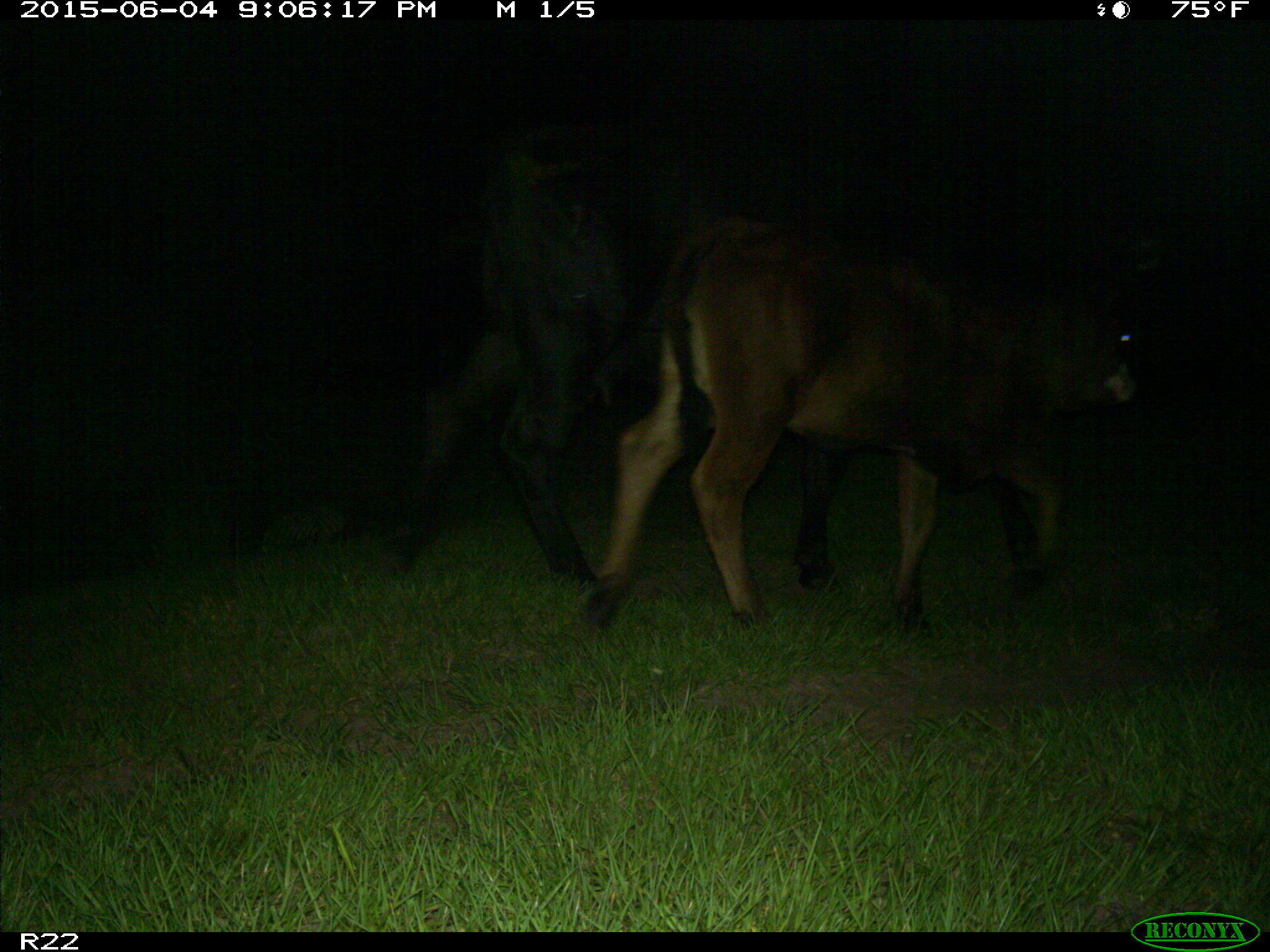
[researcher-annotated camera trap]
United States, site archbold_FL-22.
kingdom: Animalia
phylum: Chordata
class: Mammalia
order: Artiodactyla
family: Bovidae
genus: Bos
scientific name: Bos taurus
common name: domestic cow